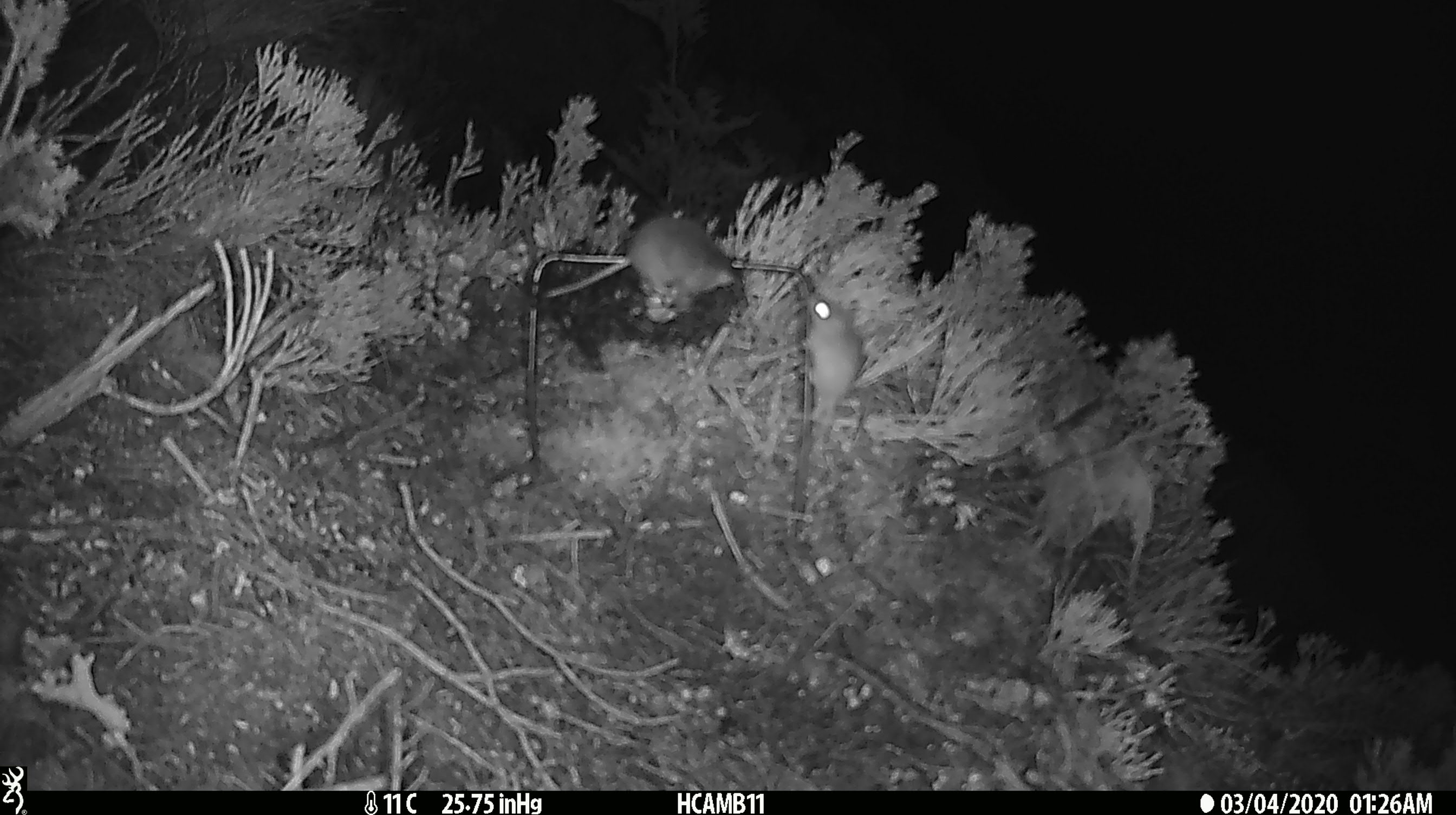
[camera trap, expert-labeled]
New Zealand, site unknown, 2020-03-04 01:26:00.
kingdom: Animalia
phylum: Chordata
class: Mammalia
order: Rodentia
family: Muridae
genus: Mus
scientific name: Mus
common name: mouse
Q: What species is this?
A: Mouse (Mus).